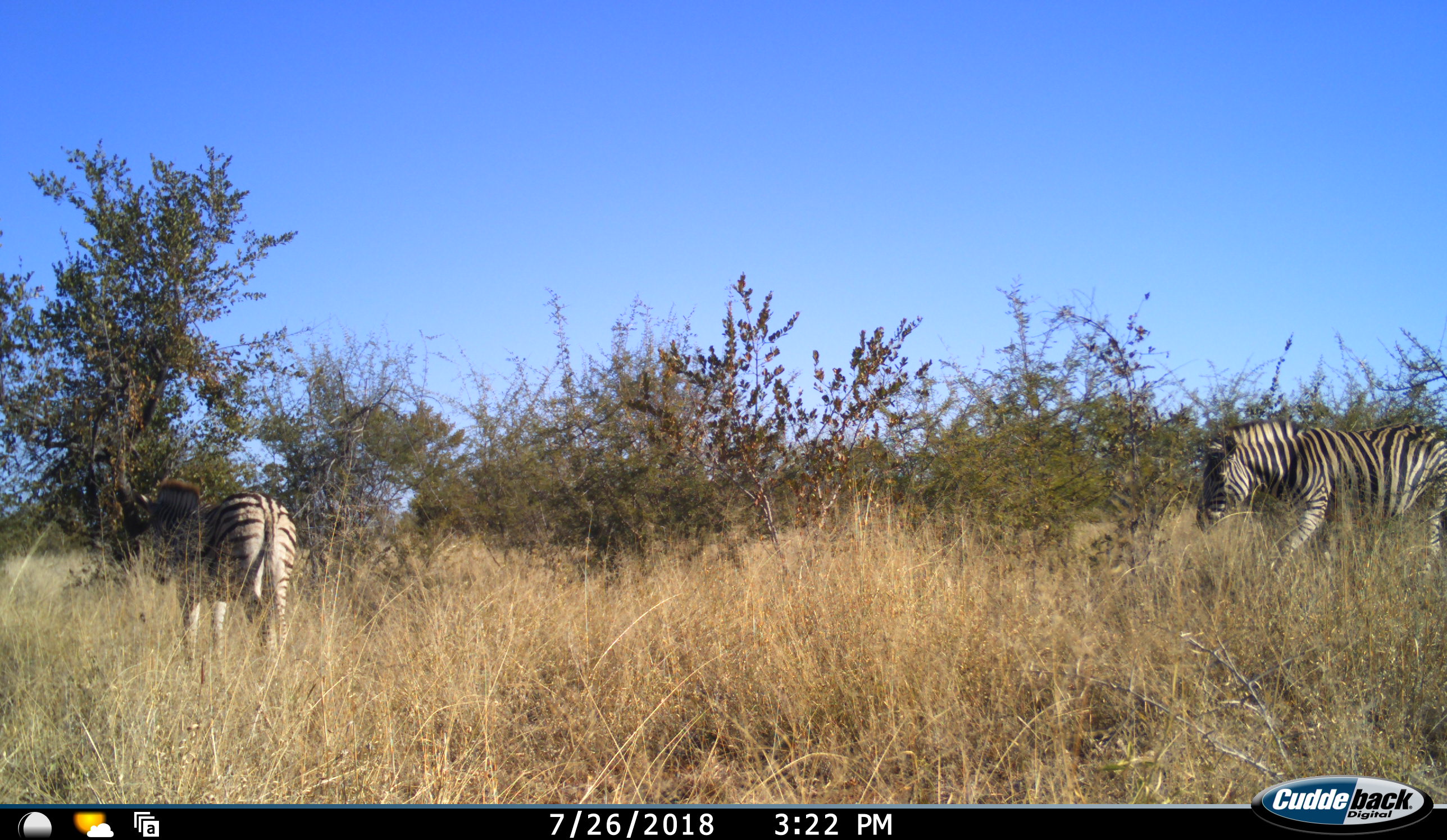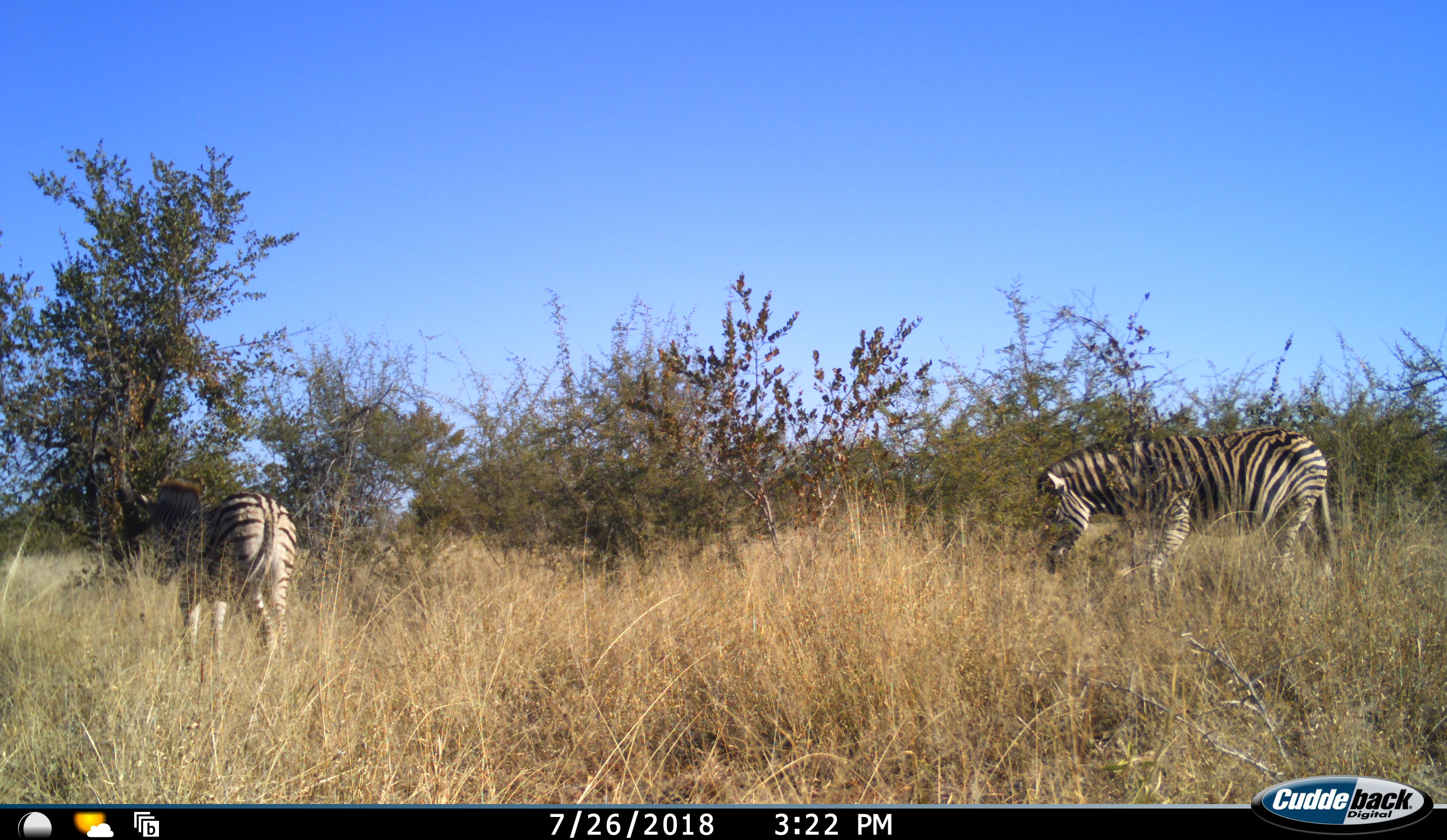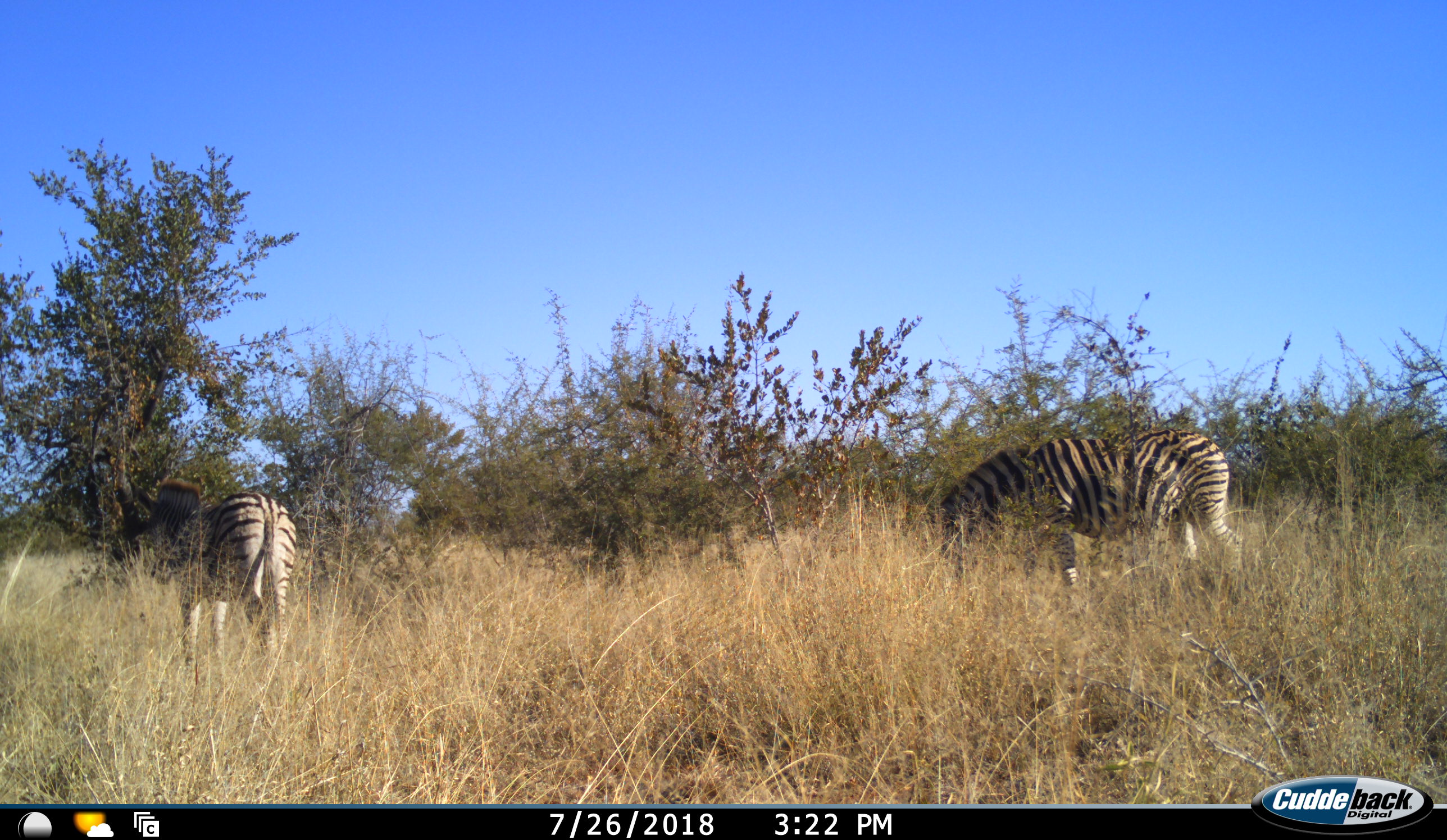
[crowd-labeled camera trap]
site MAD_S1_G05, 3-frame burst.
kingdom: Animalia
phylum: Chordata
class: Mammalia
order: Perissodactyla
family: Equidae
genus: Equus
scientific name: Equus quagga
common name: plains zebra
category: zebraplains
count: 2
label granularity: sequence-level